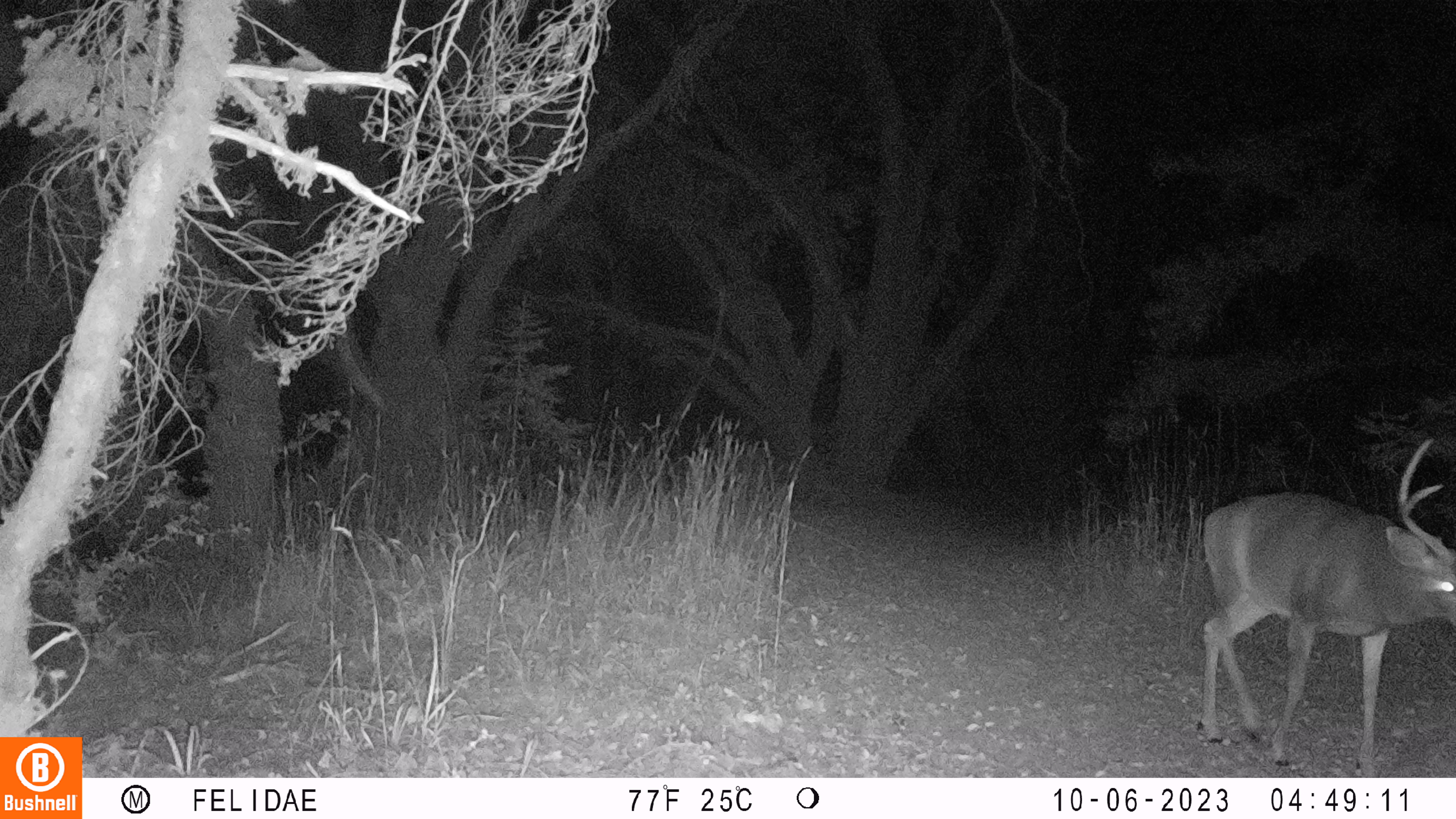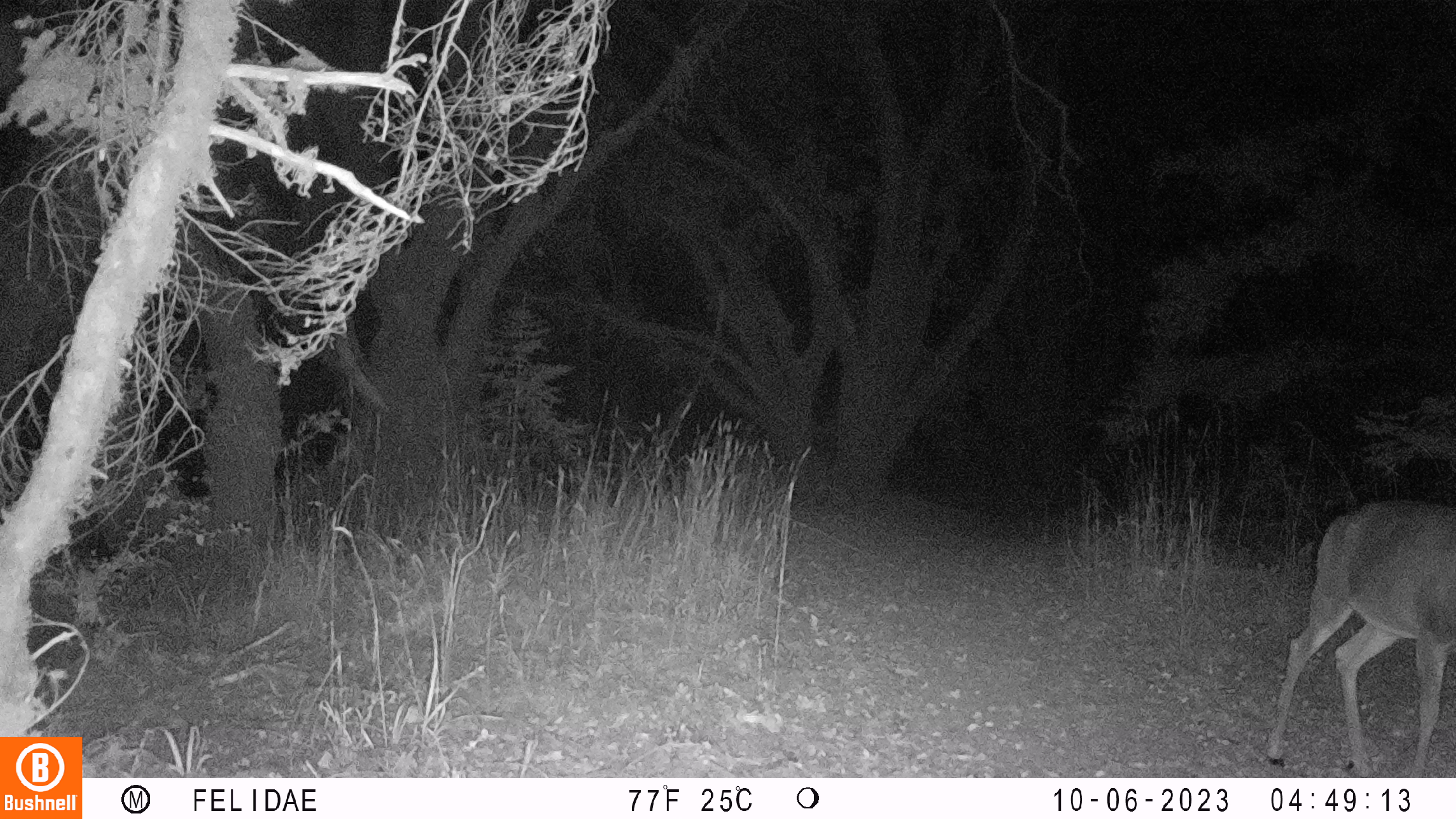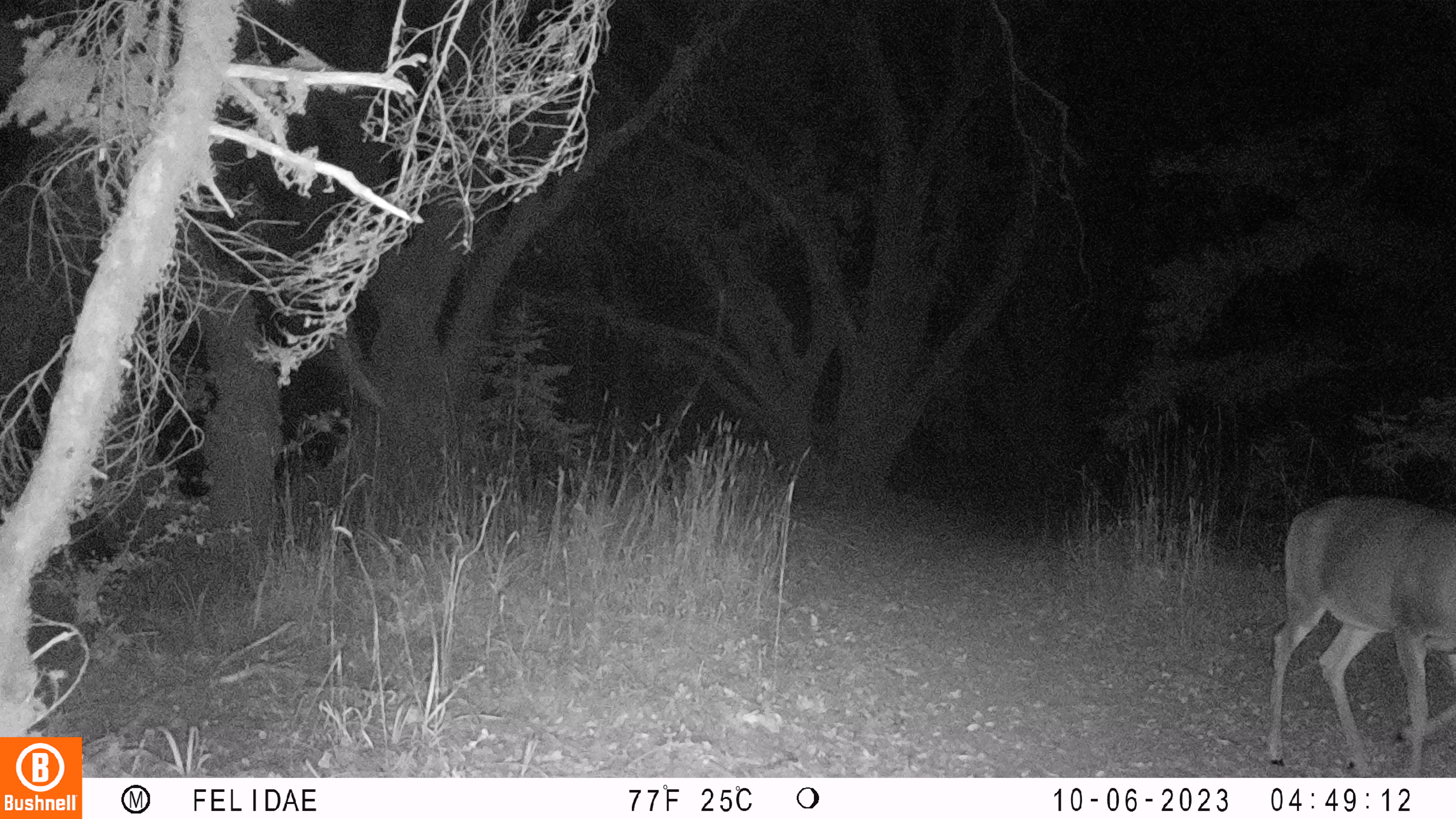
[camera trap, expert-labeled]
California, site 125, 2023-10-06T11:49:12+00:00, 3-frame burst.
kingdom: Animalia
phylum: Chordata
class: Mammalia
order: Artiodactyla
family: Cervidae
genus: Odocoileus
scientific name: Odocoileus hemionus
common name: mule deer